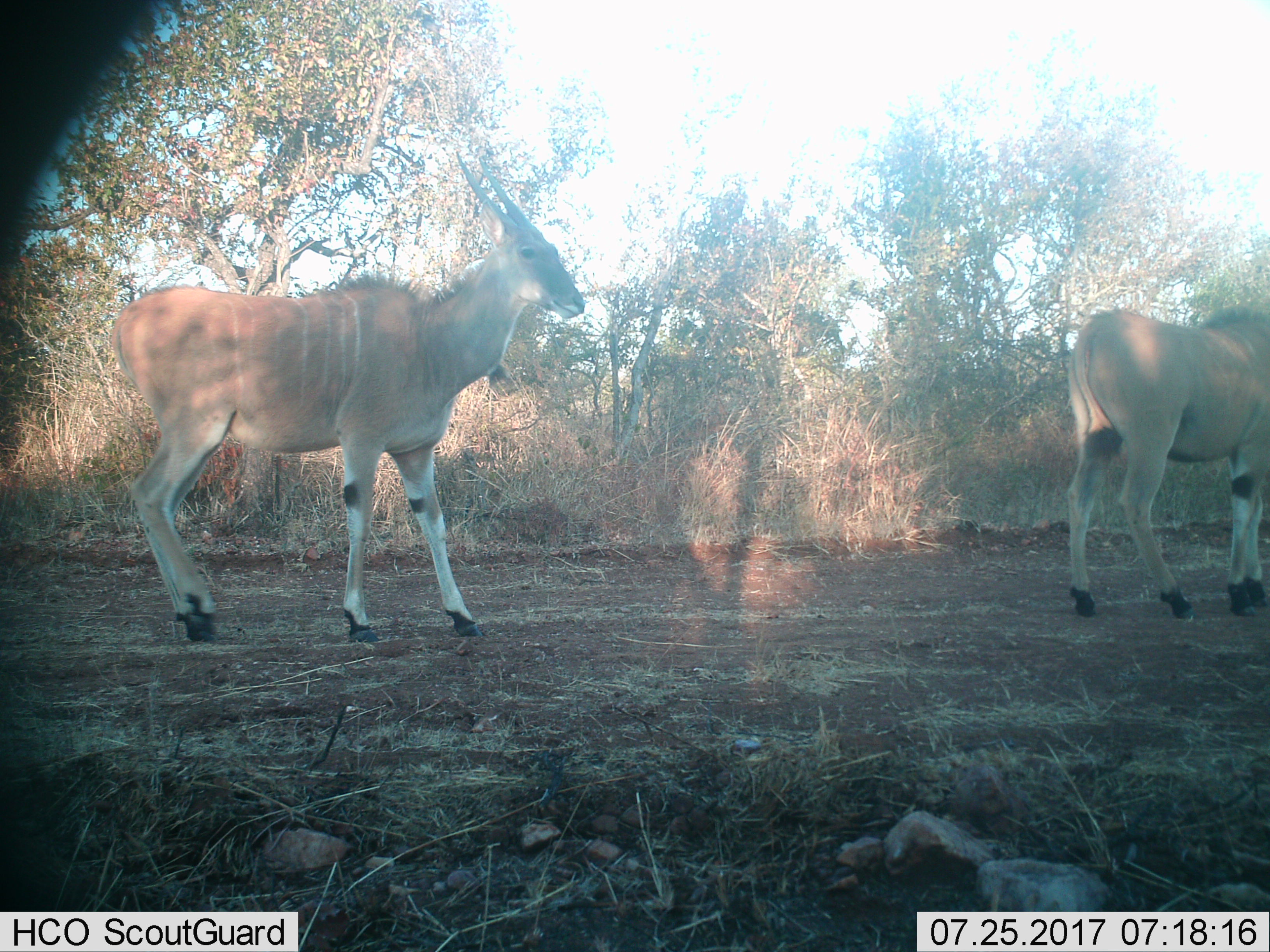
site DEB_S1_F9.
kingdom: Animalia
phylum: Chordata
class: Mammalia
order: Artiodactyla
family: Bovidae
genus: Tragelaphus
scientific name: Tragelaphus oryx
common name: eland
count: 2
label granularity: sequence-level